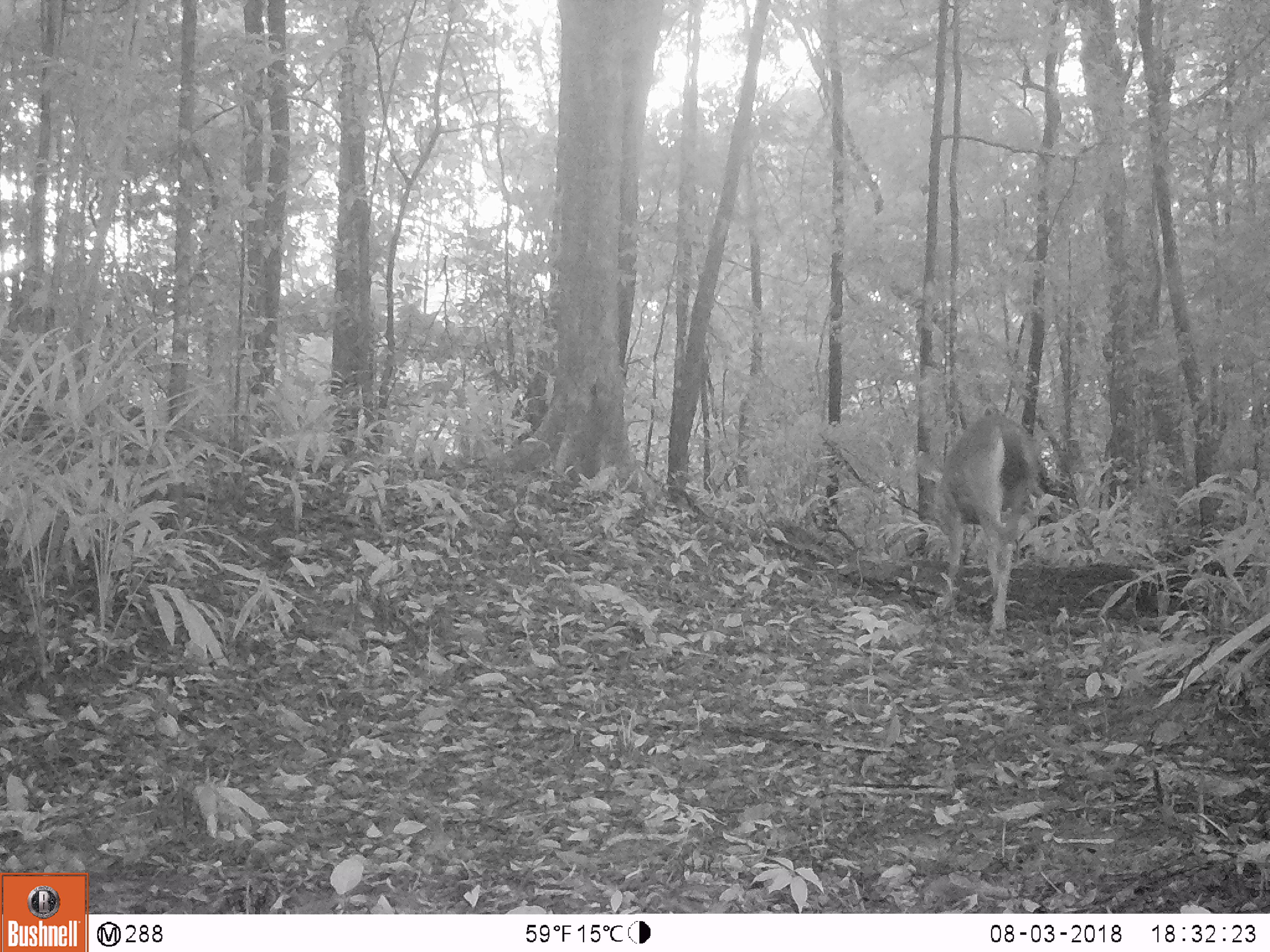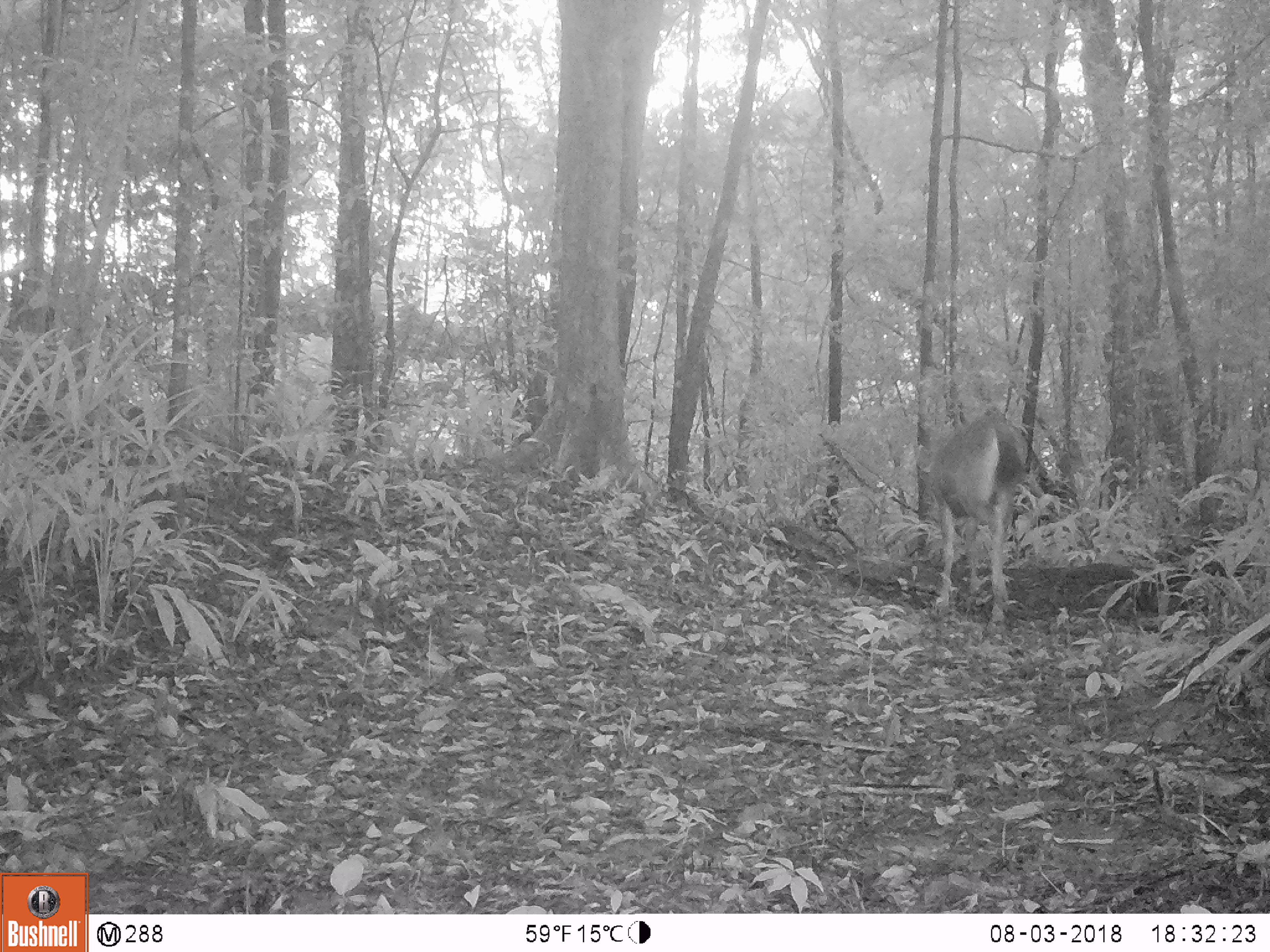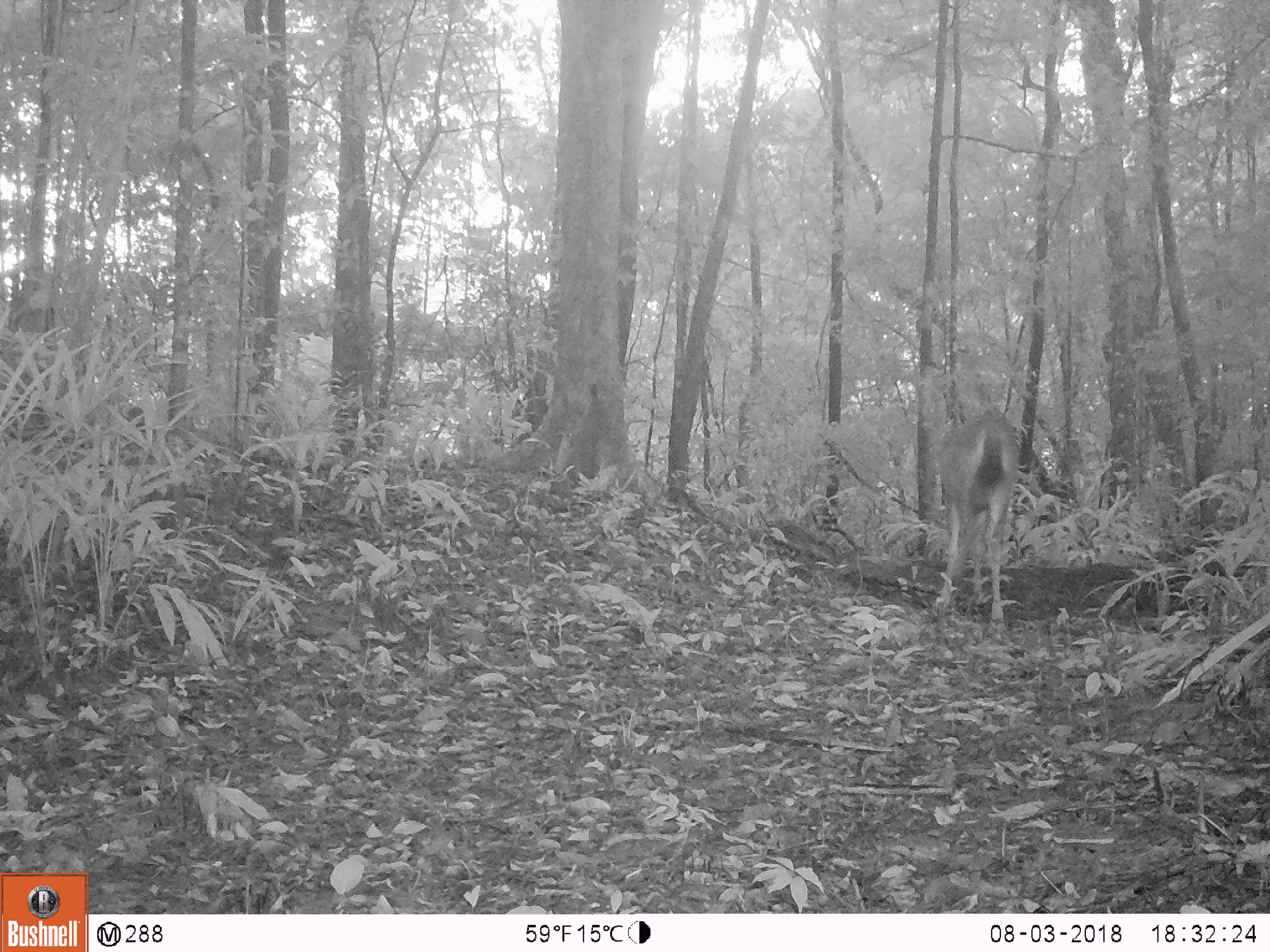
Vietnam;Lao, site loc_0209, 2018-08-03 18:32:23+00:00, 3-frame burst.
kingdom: Animalia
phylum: Chordata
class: Mammalia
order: Artiodactyla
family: Cervidae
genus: Rusa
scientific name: Rusa unicolor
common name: sambar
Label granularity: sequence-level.